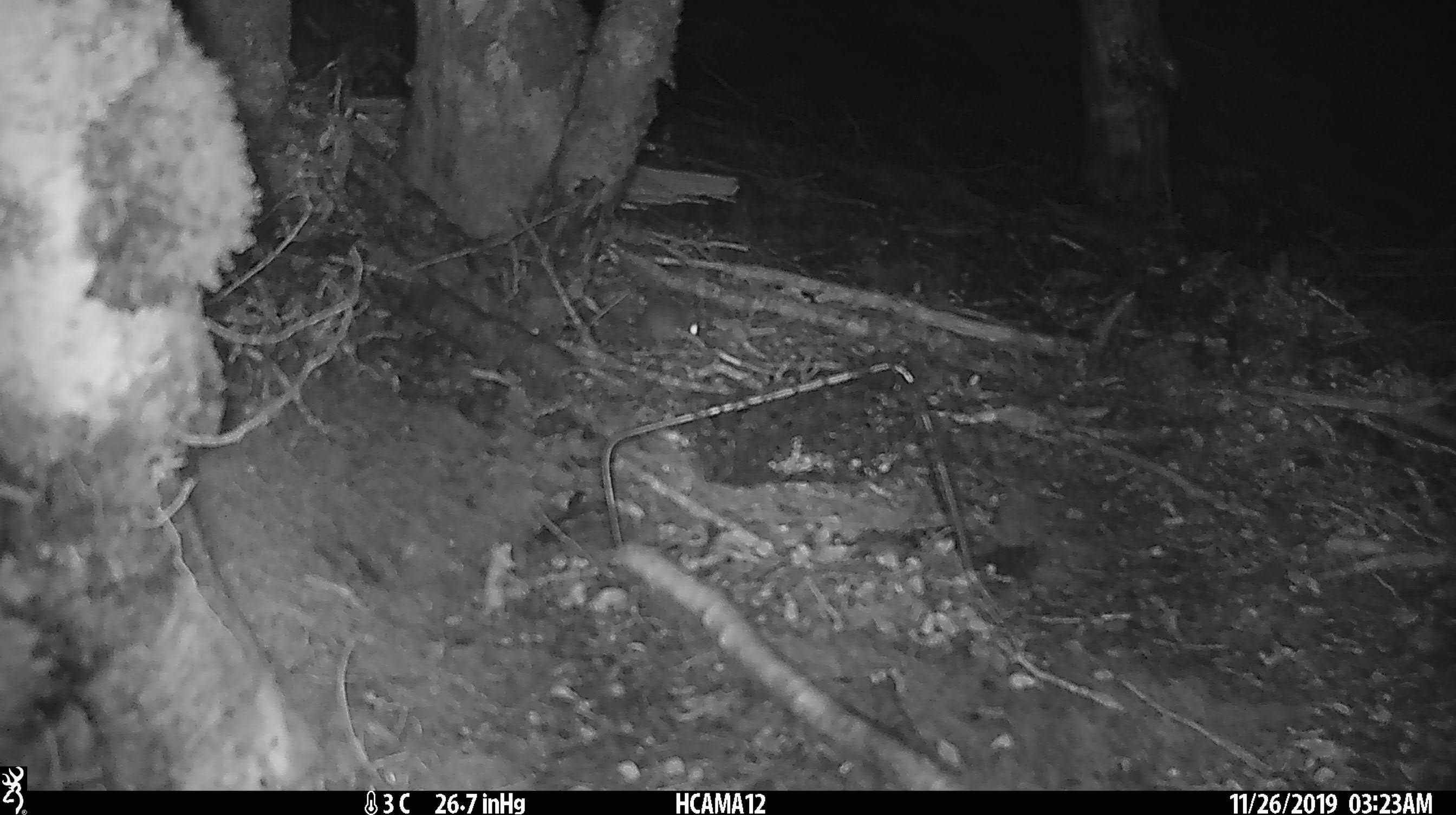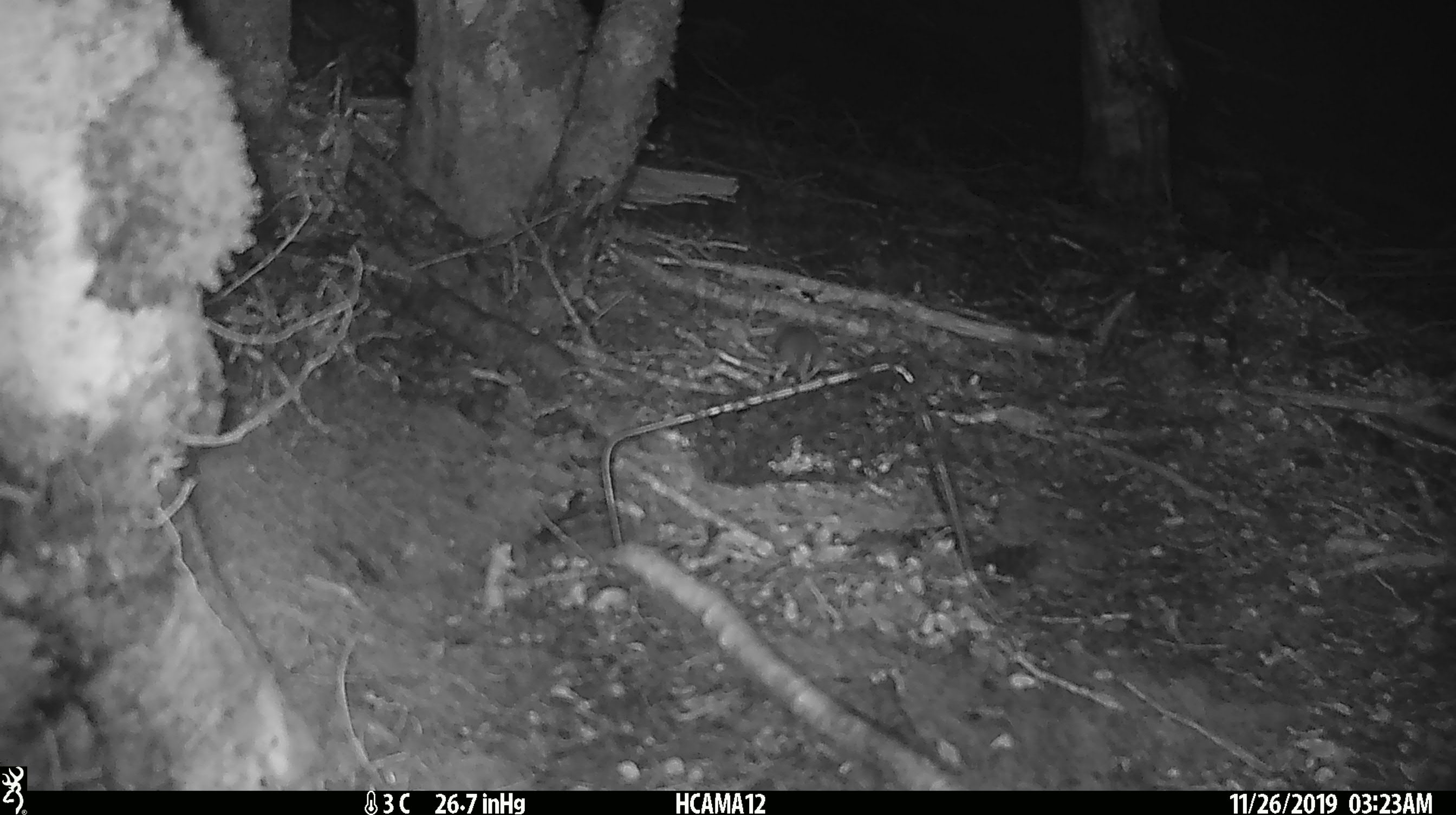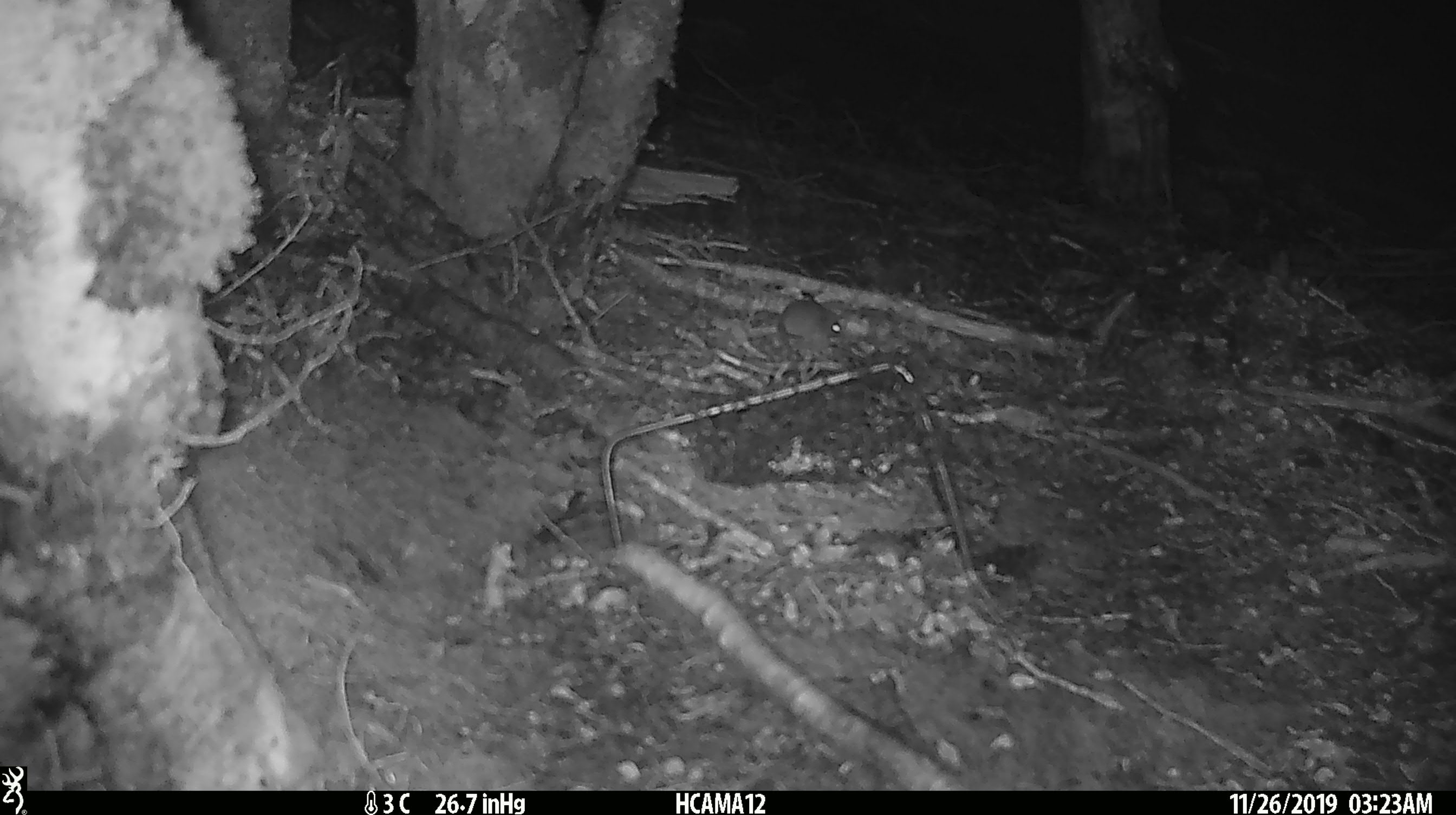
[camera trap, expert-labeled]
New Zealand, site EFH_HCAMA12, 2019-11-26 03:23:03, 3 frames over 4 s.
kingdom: Animalia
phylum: Chordata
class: Mammalia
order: Rodentia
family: Muridae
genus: Mus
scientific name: Mus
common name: mouse